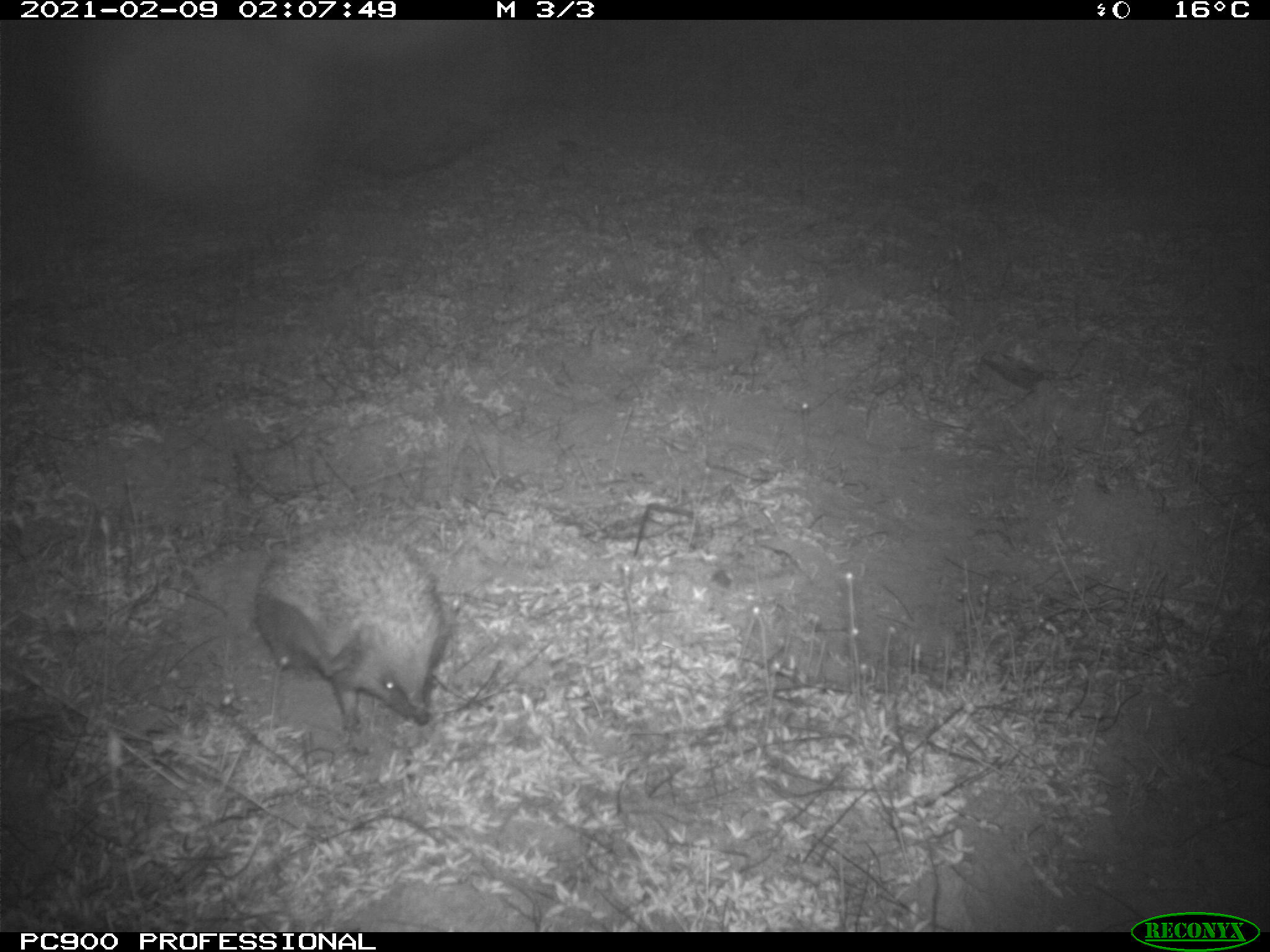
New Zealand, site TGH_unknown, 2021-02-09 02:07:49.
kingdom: Animalia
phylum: Chordata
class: Mammalia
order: Eulipotyphla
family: Erinaceidae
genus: Erinaceus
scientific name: Erinaceus europaeus europaeus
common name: european hedgehog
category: hedgehog